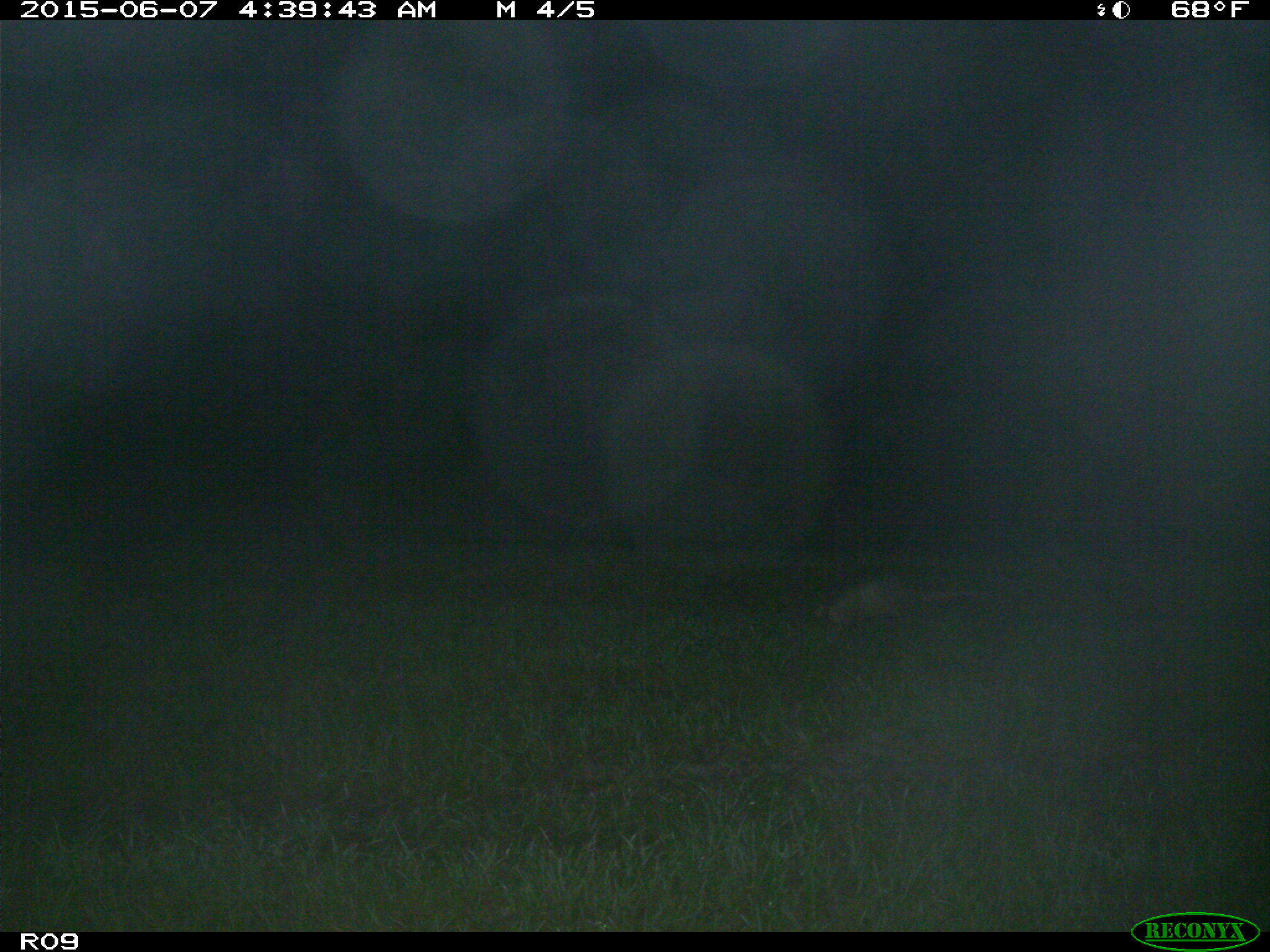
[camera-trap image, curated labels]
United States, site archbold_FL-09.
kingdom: Animalia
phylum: Chordata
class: Mammalia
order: Cingulata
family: Dasypodidae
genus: Dasypus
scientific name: Dasypus novemcinctus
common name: nine-banded armadillo